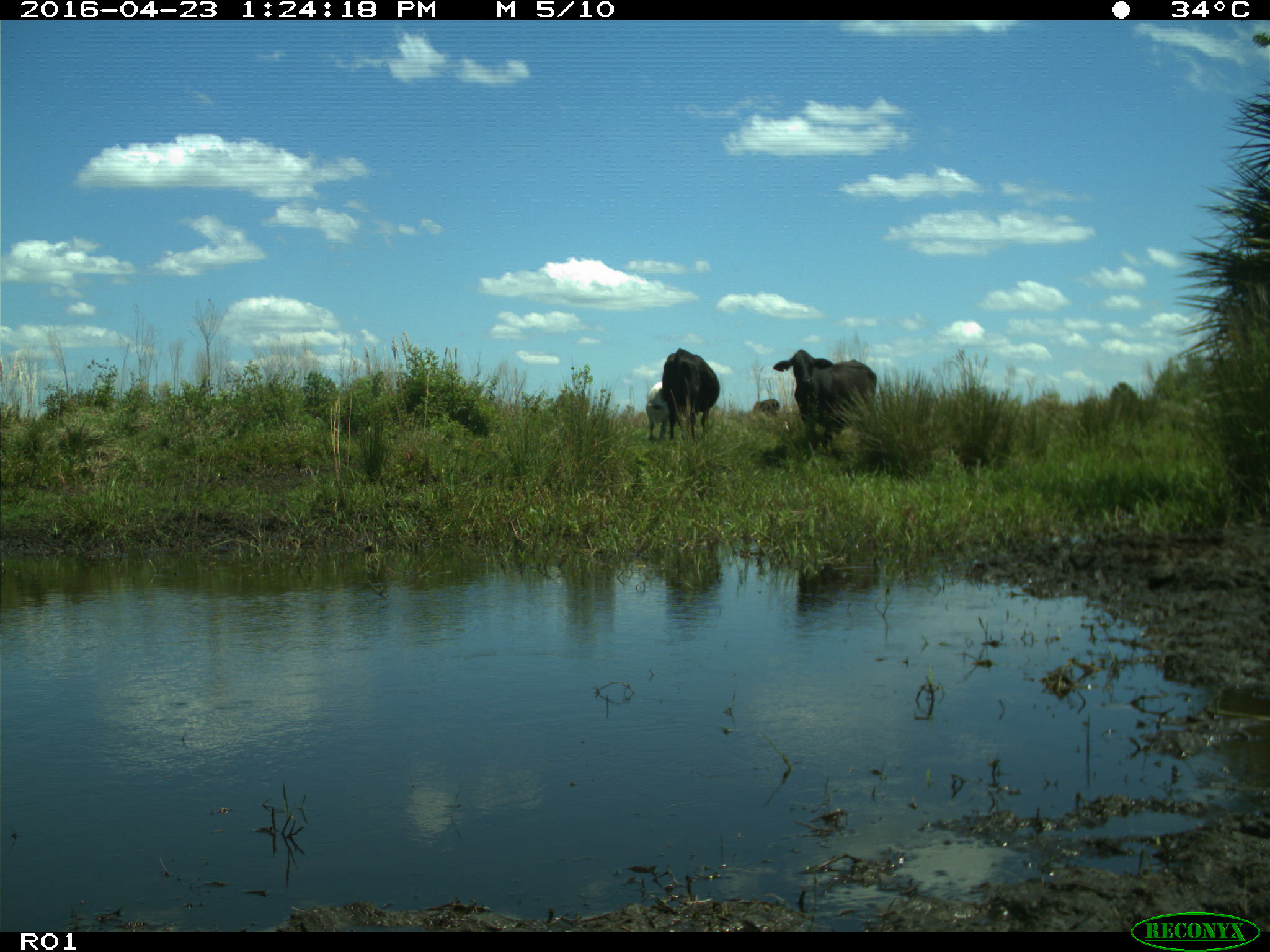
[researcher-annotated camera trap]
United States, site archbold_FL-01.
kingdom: Animalia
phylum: Chordata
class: Mammalia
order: Artiodactyla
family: Bovidae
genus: Bos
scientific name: Bos taurus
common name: domestic cow